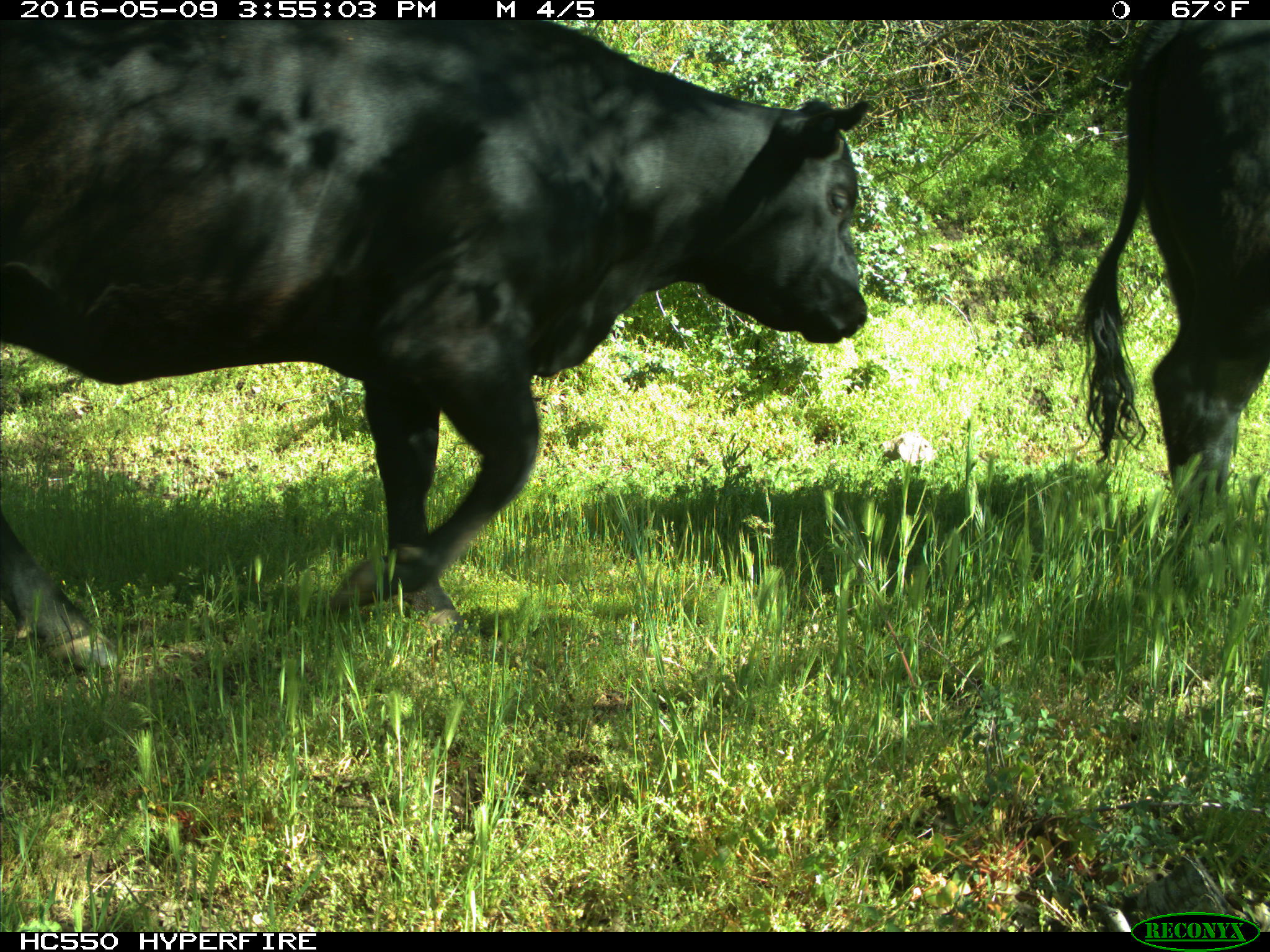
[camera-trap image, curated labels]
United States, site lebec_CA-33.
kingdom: Animalia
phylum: Chordata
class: Mammalia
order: Artiodactyla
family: Bovidae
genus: Bos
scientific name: Bos taurus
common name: domestic cow